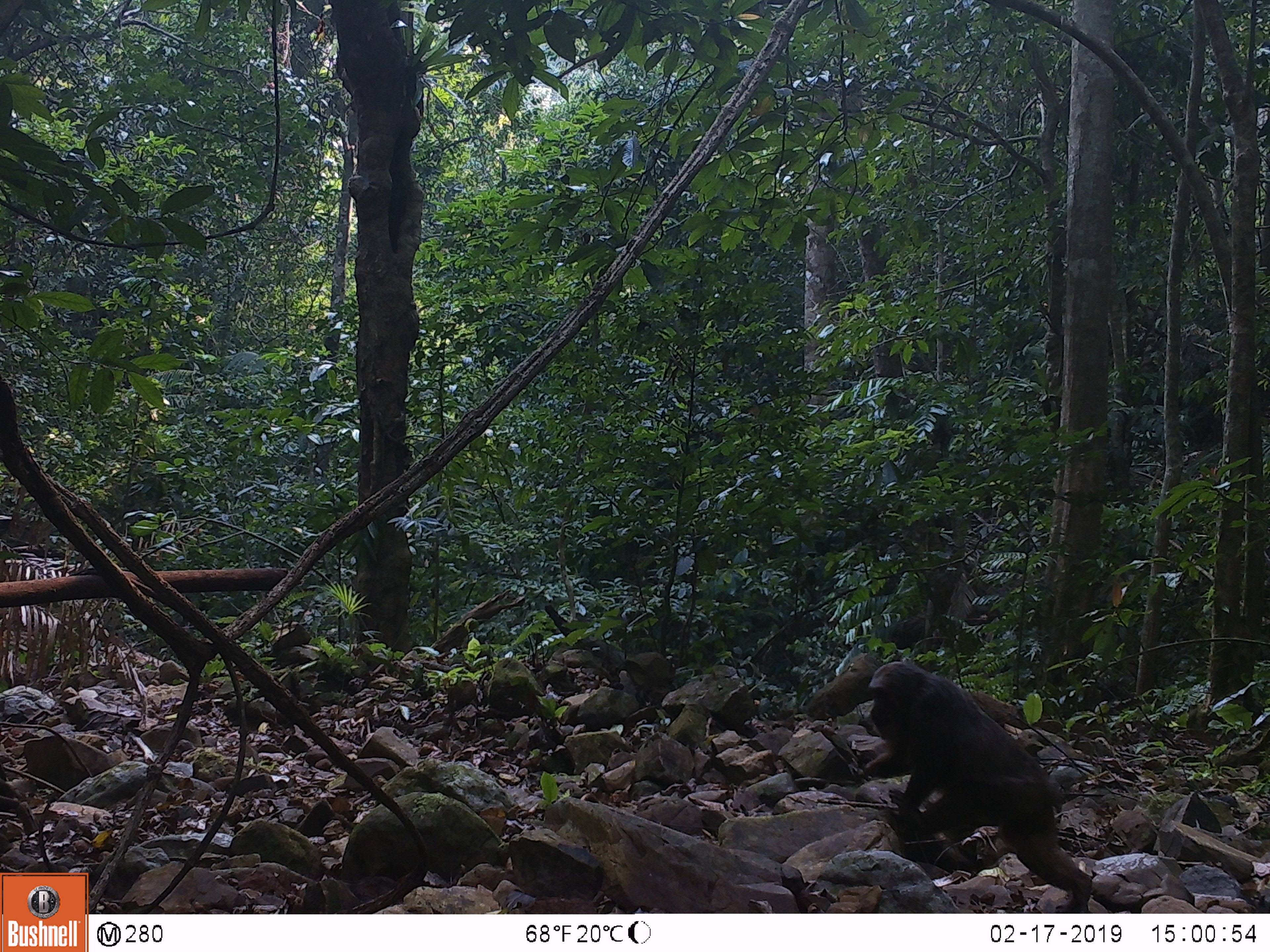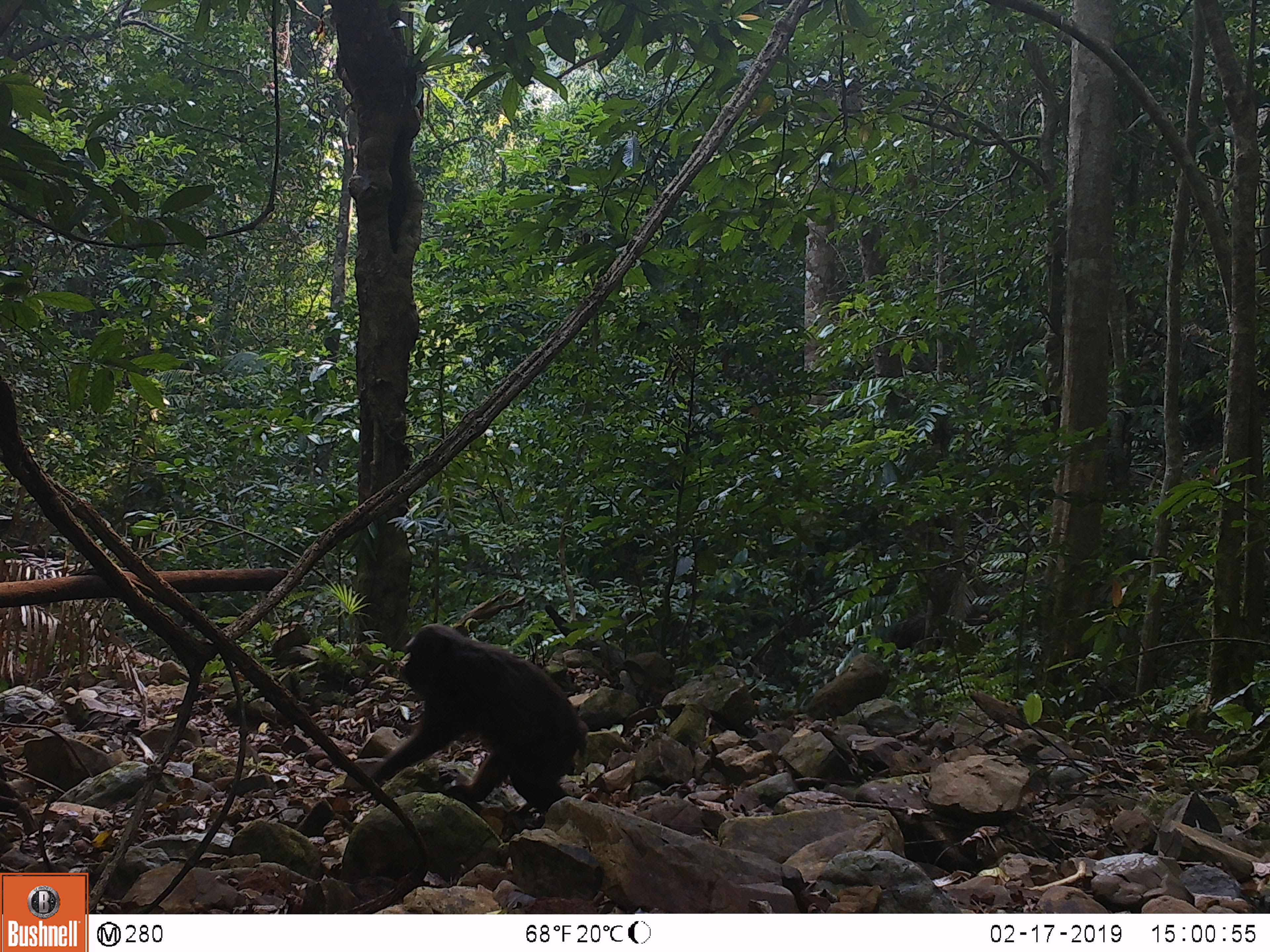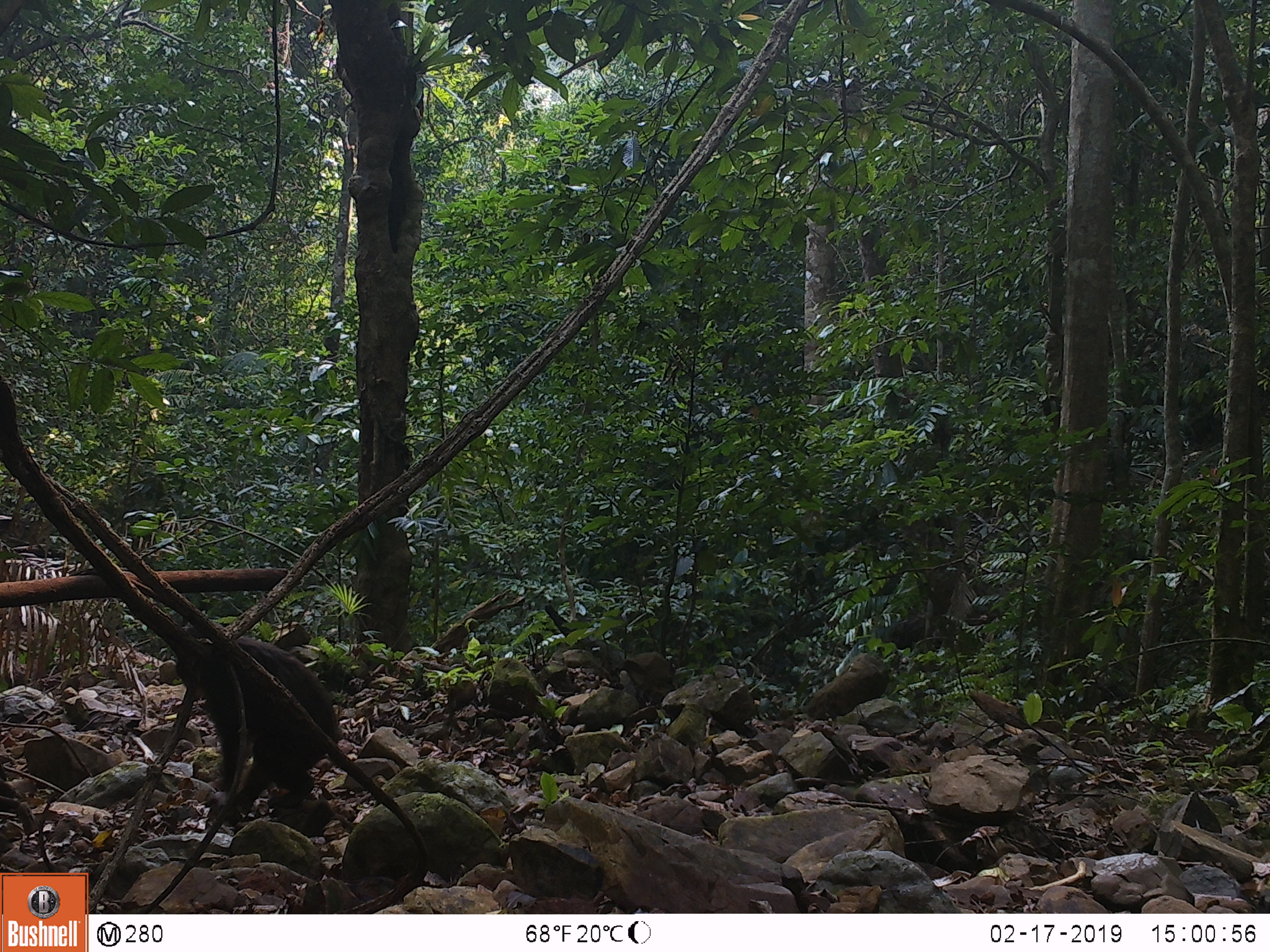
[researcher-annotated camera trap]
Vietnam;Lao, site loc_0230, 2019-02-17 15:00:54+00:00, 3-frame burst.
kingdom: Animalia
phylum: Chordata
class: Mammalia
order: Primates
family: Cercopithecidae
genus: Macaca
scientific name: Macaca arctoides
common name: stump-tailed macaque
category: stump tailed macaque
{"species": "stump tailed macaque (stump-tailed macaque) (Macaca arctoides)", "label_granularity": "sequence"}